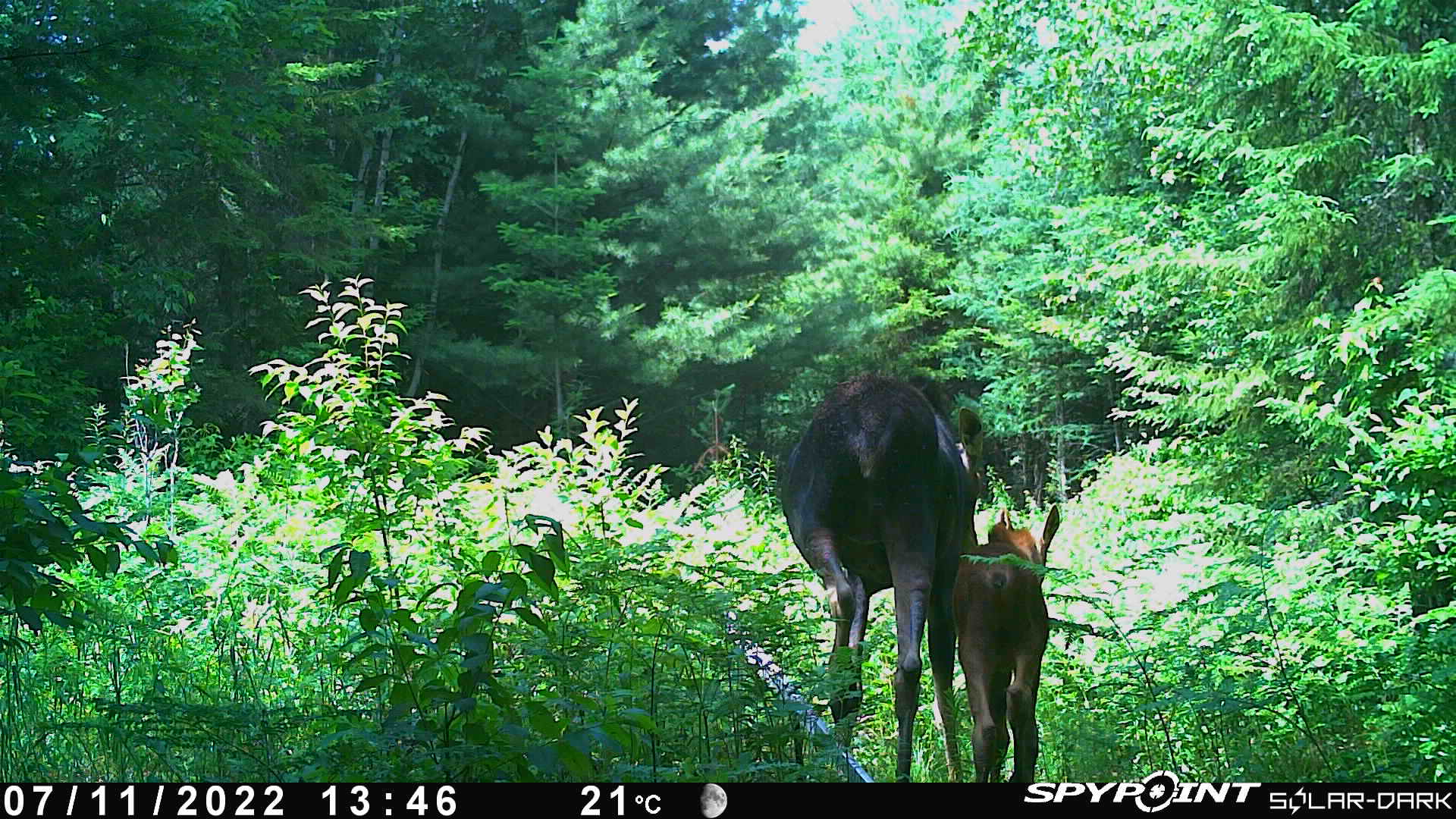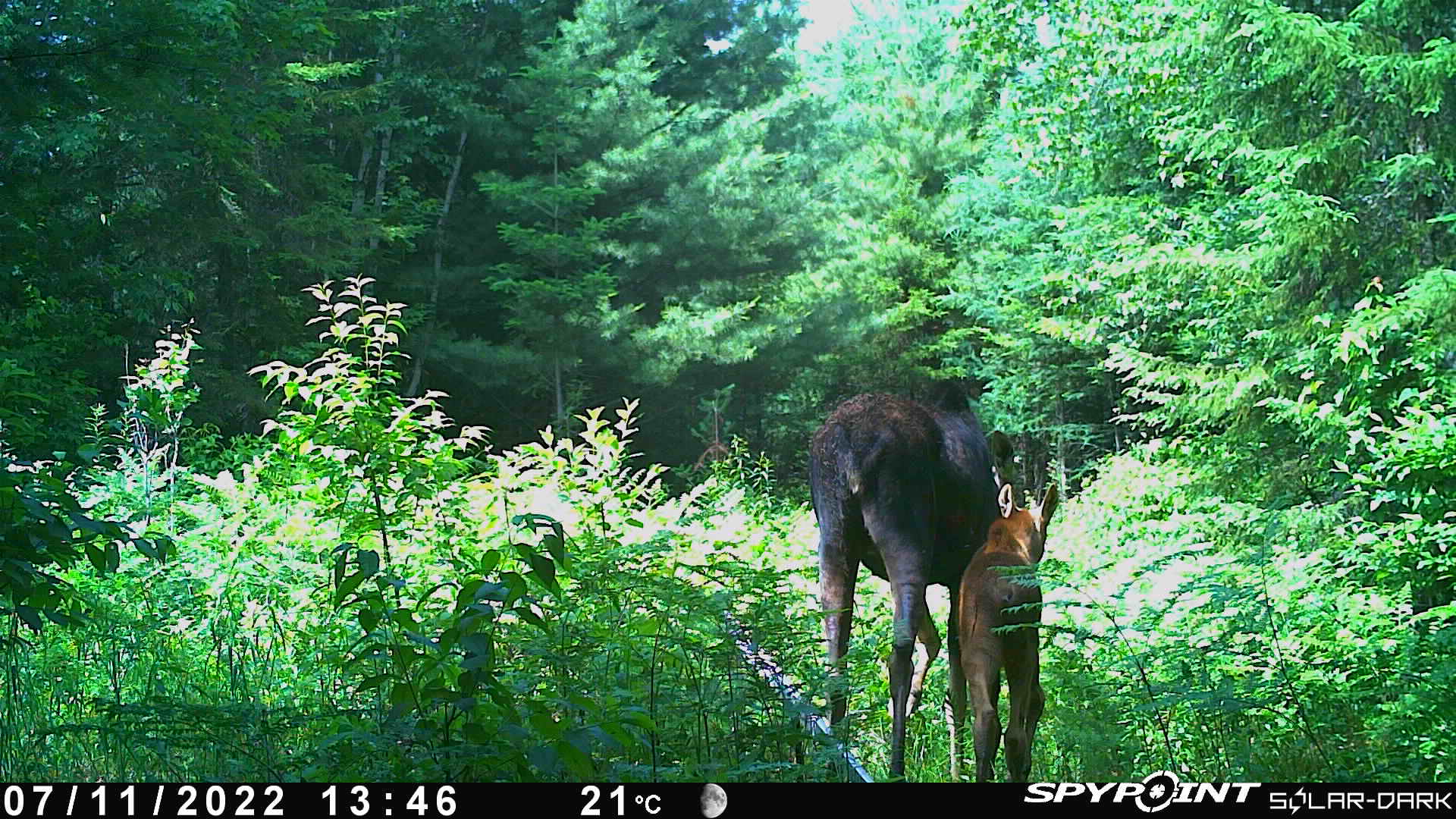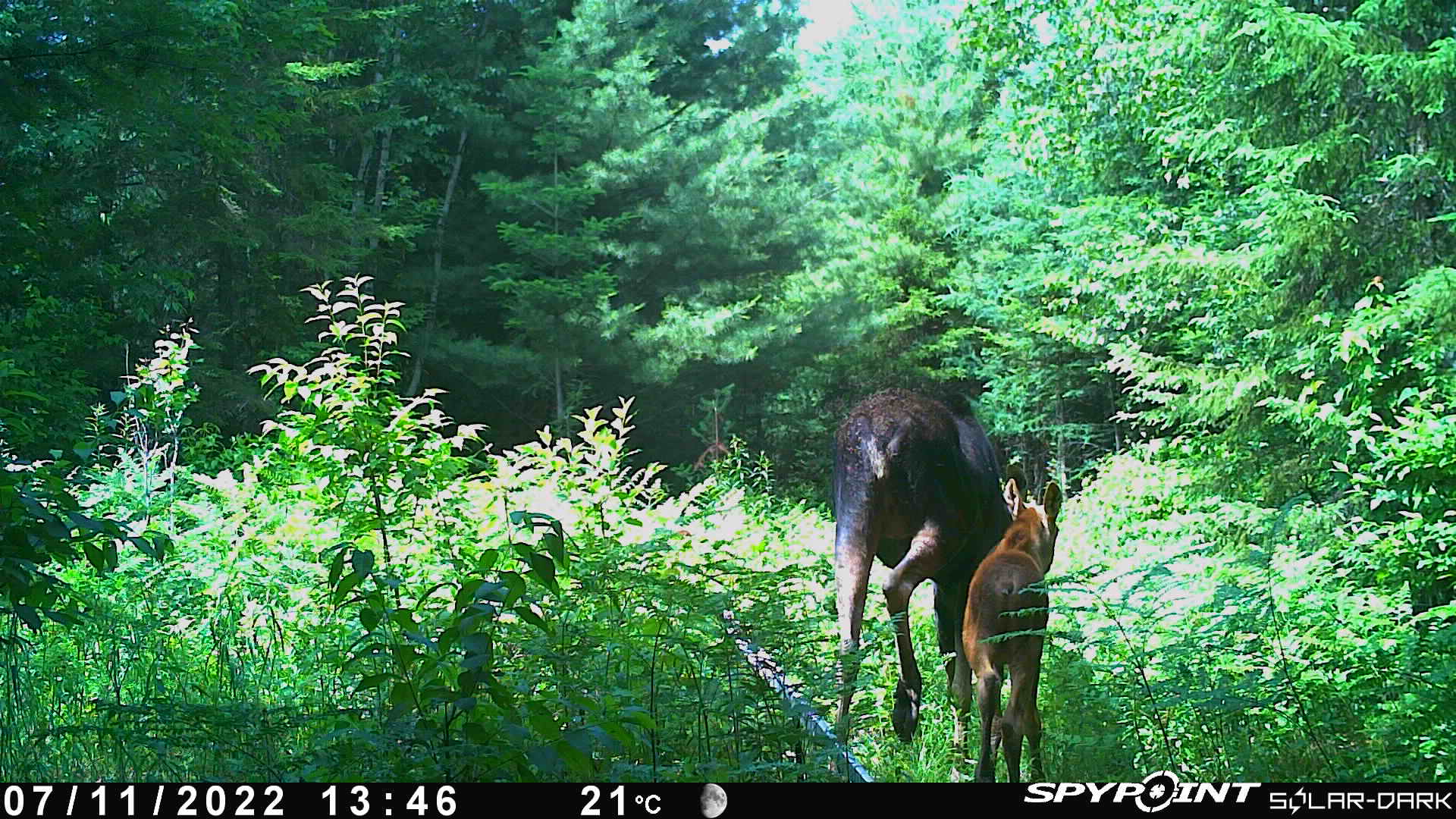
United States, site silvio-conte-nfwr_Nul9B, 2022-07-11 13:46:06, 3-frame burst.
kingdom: Animalia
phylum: Chordata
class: Mammalia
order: Artiodactyla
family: Cervidae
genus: Alces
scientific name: Alces alces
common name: moose